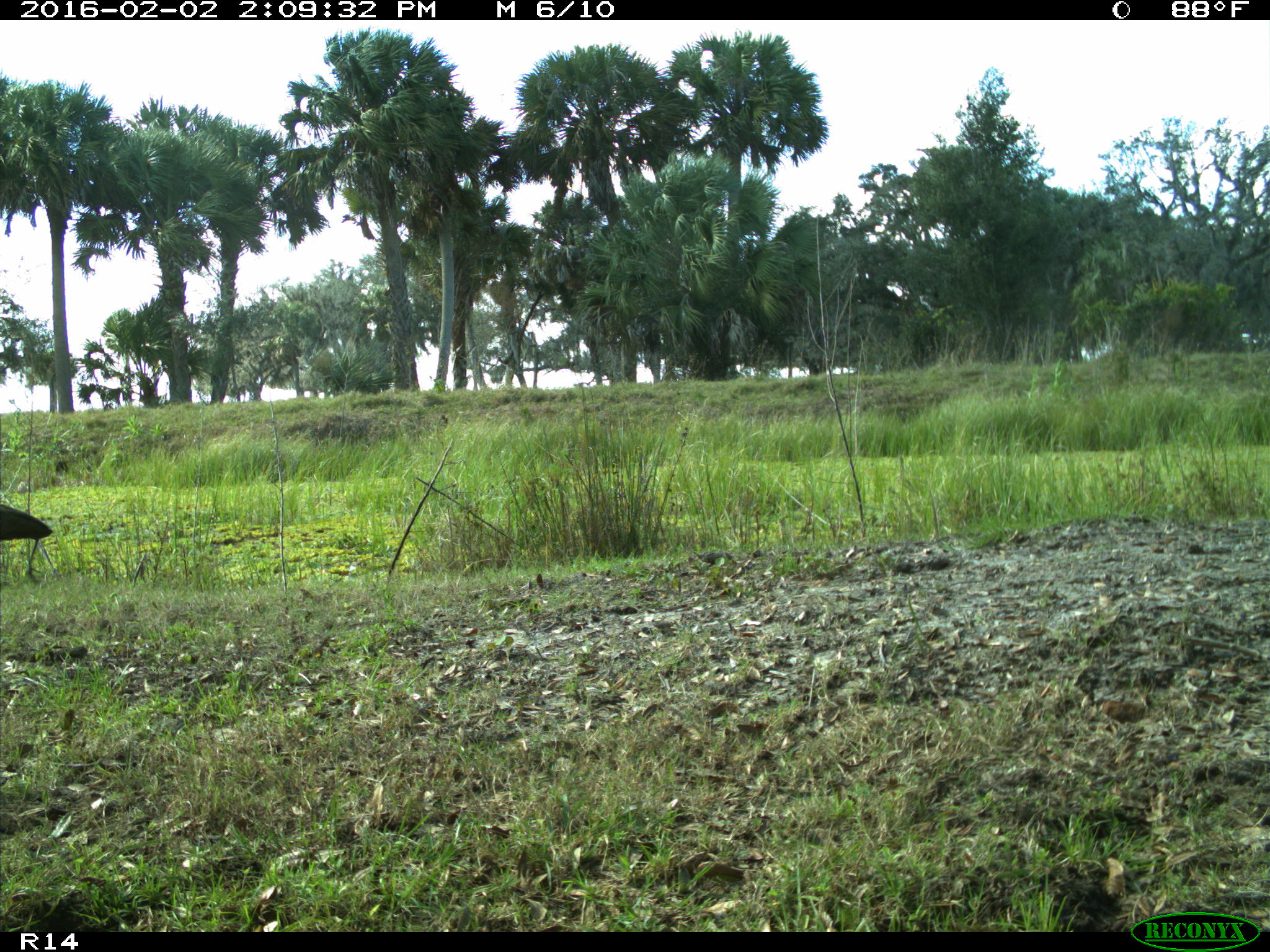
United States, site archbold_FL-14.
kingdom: Animalia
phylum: Chordata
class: Aves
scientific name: Aves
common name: birds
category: unidentified bird